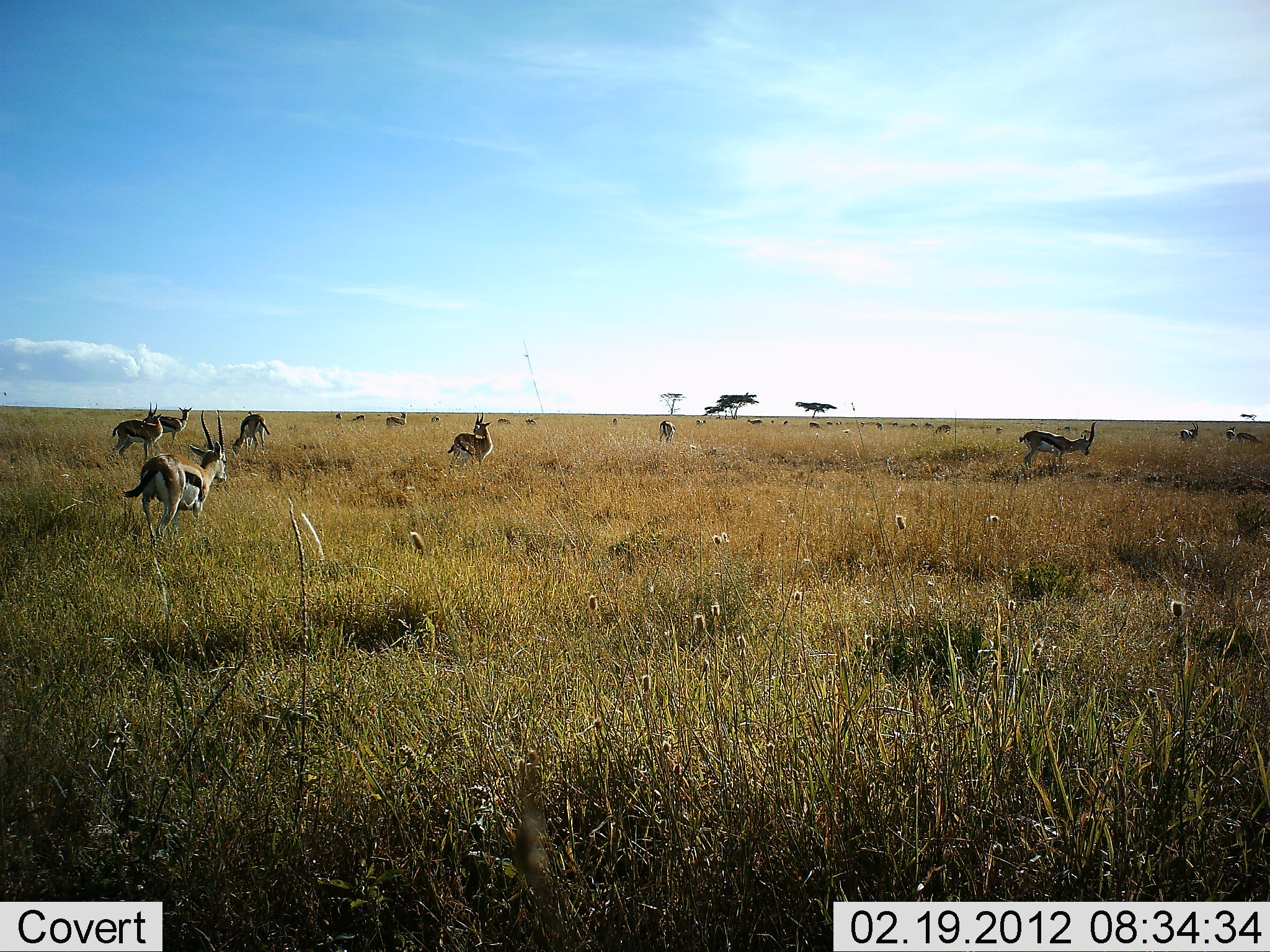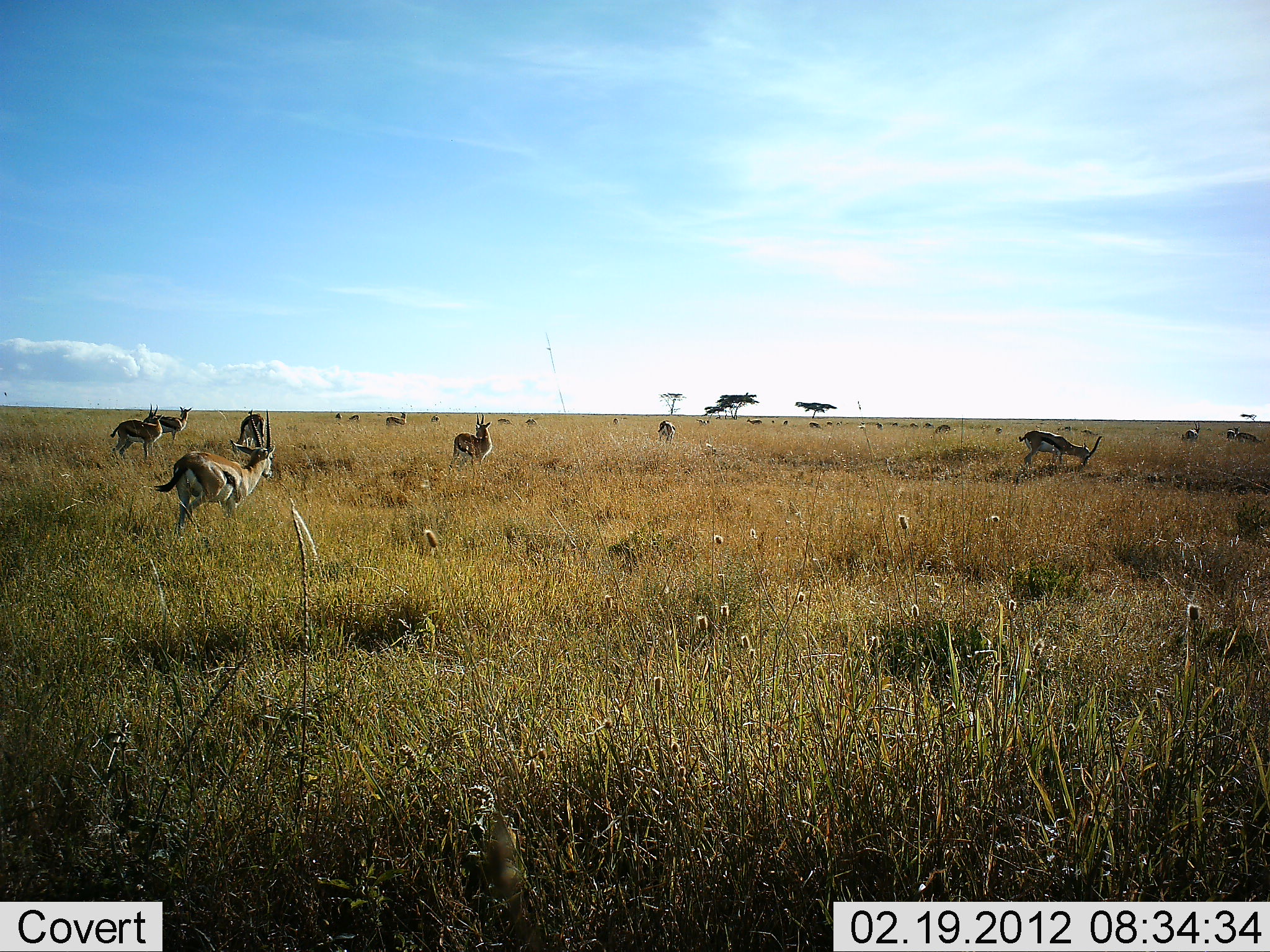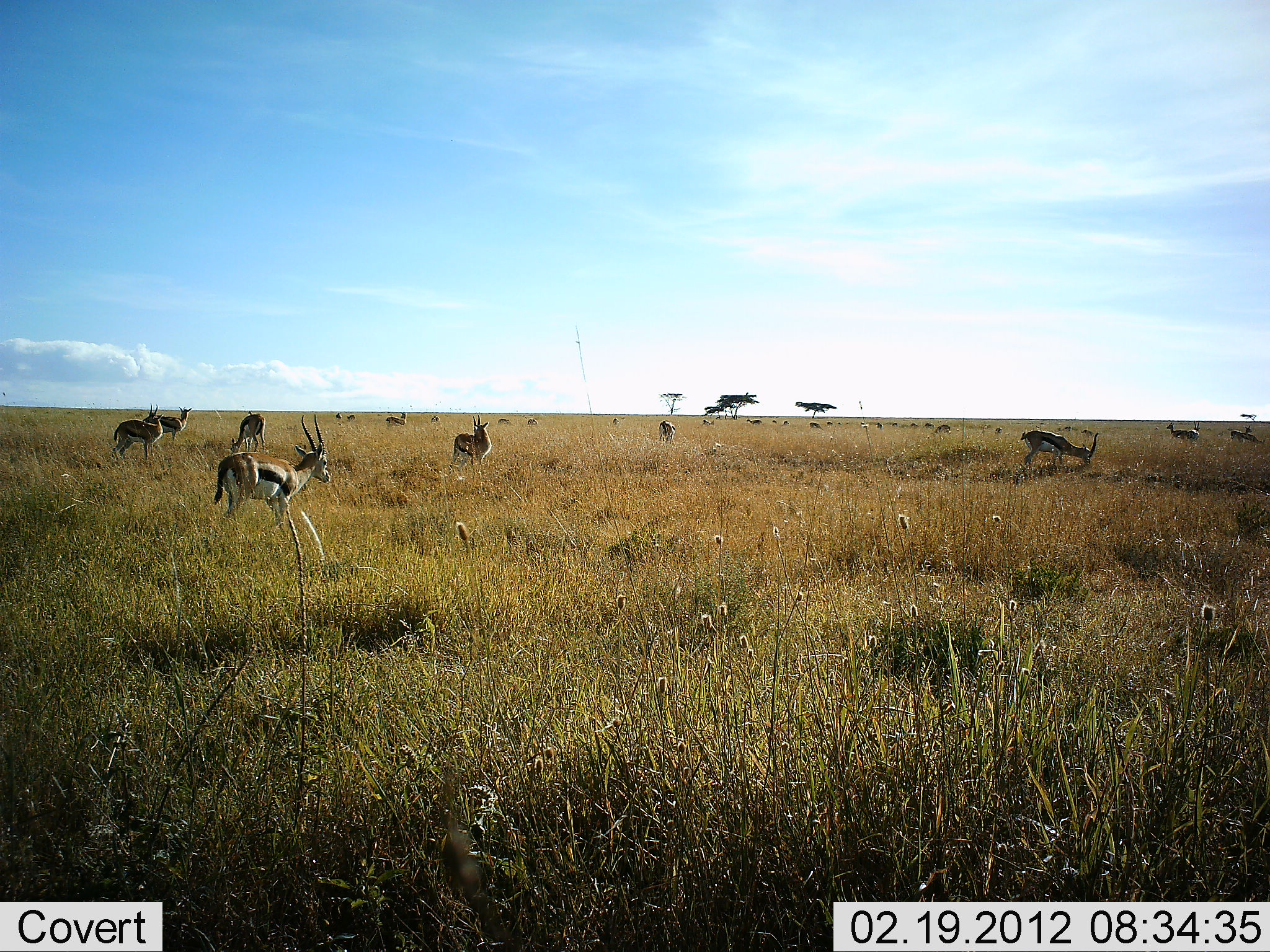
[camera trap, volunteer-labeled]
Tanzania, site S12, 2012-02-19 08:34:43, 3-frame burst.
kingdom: Animalia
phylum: Chordata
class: Mammalia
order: Artiodactyla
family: Bovidae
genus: Eudorcas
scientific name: Eudorcas thomsonii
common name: thomson's gazelle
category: gazellethomsons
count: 11-50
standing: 76%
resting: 8%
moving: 84%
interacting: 0%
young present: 0%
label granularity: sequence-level